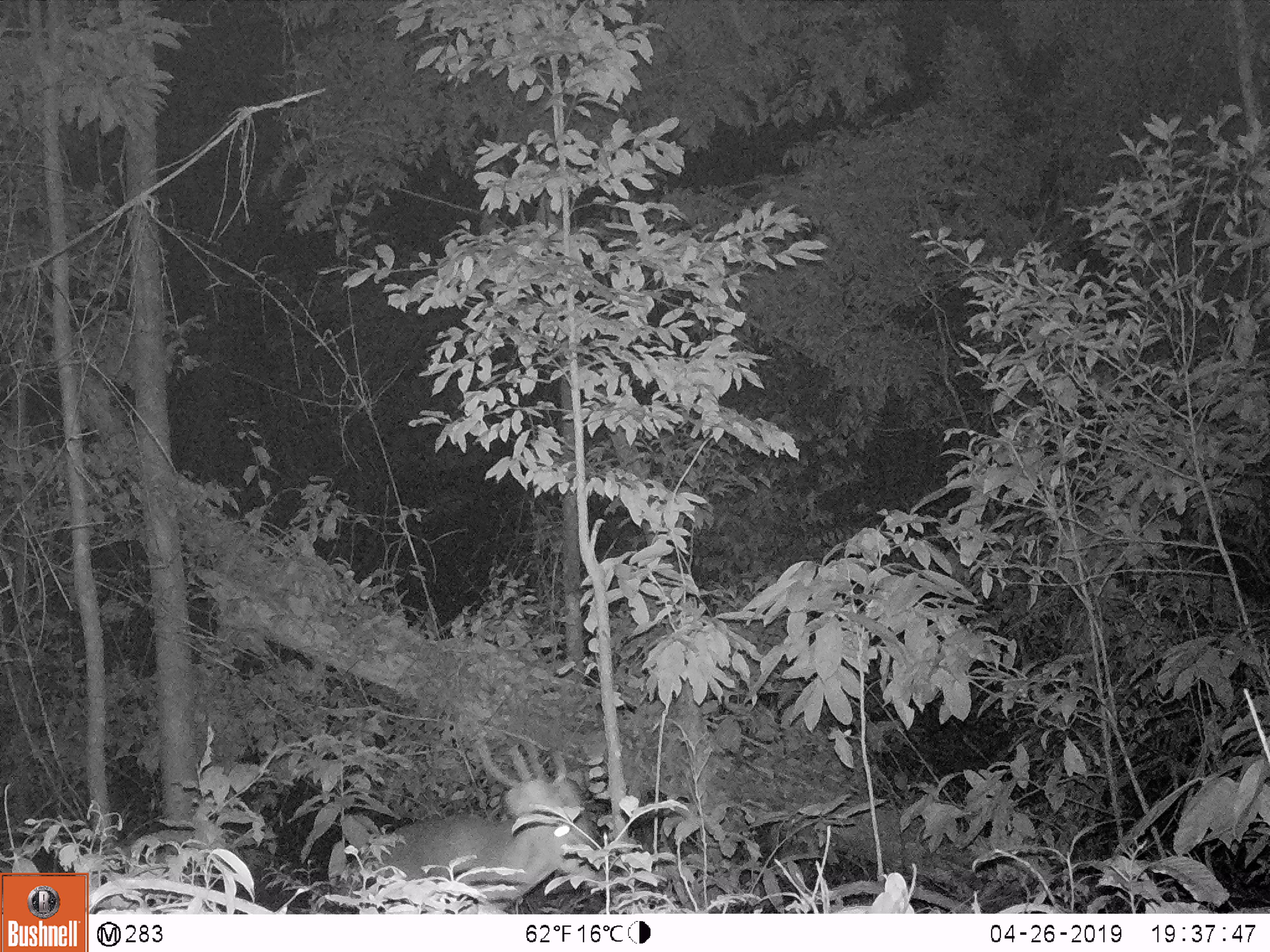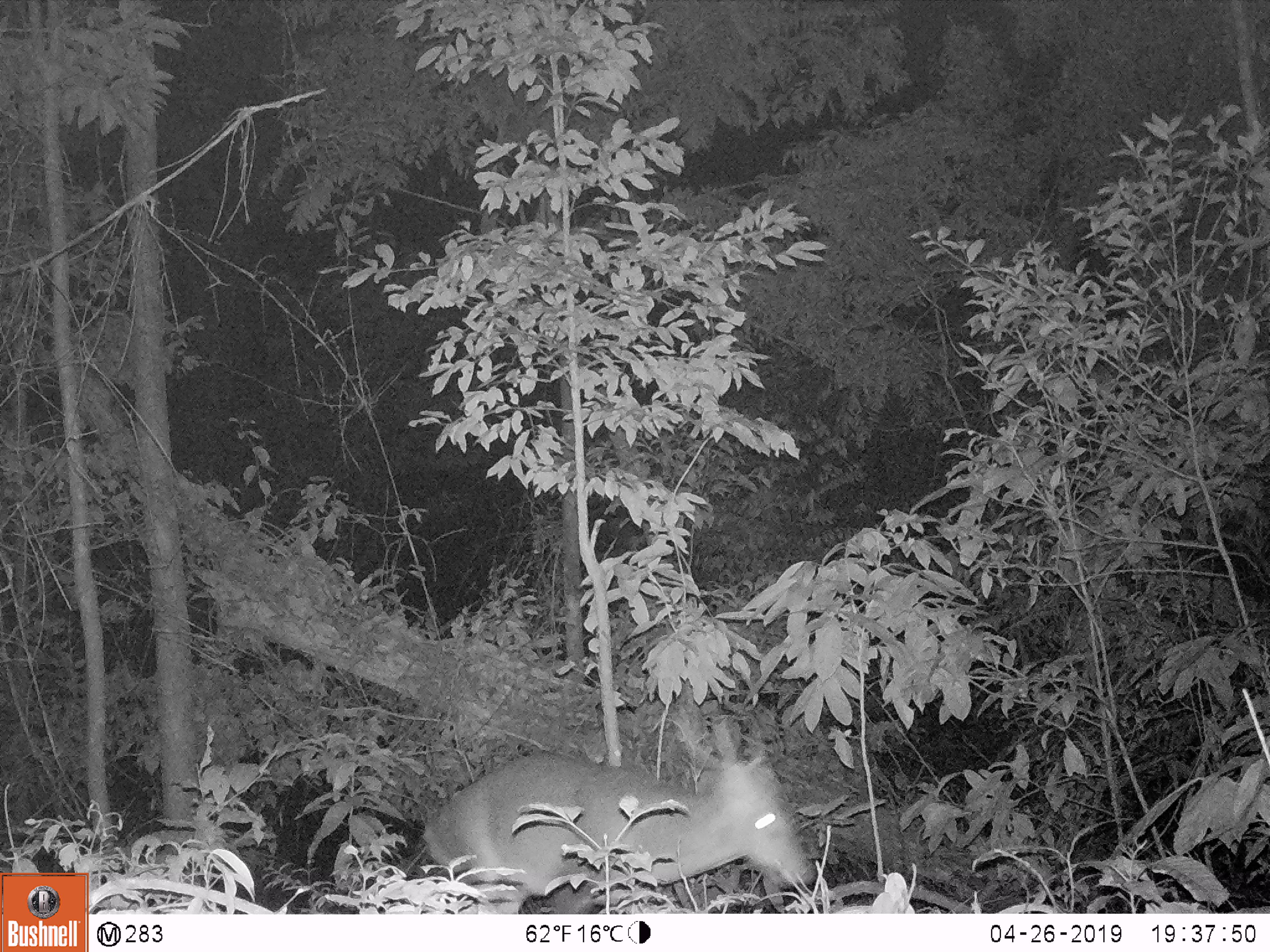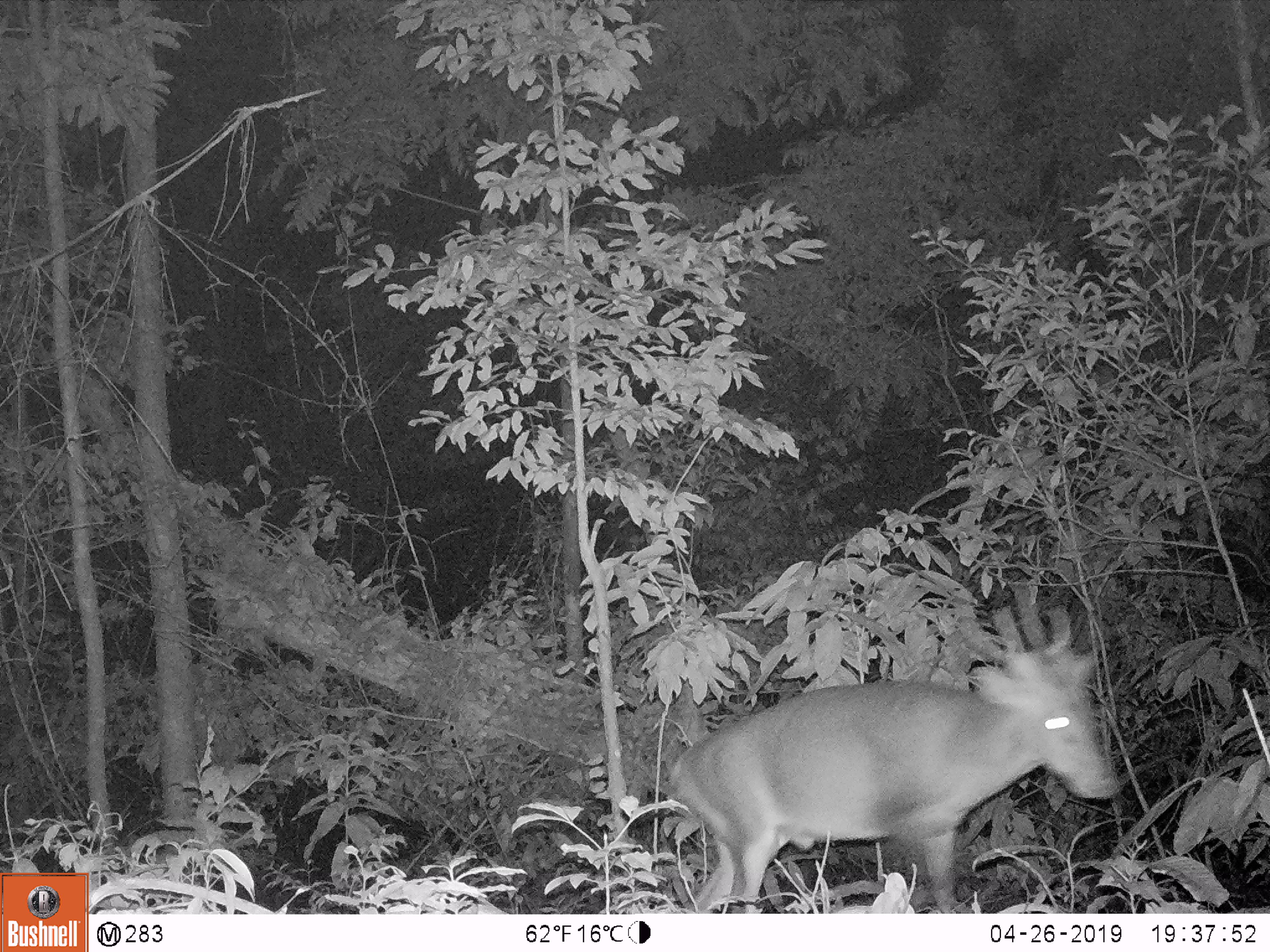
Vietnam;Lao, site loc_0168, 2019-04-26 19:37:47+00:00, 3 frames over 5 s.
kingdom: Animalia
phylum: Chordata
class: Mammalia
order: Artiodactyla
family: Cervidae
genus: Muntiacus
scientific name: Muntiacus vuquangensis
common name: large-antlered muntjac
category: large antlered muntjac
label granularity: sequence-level